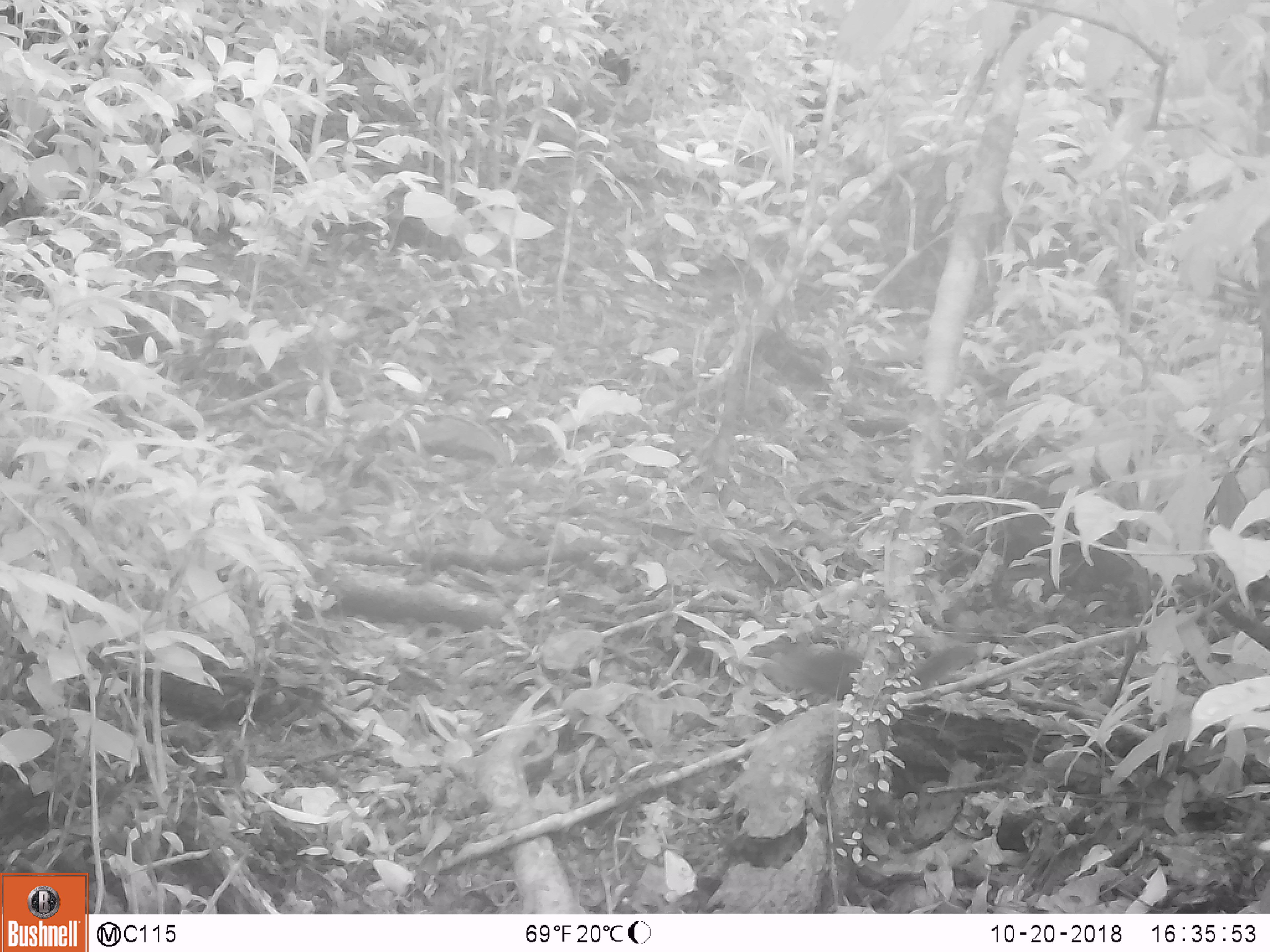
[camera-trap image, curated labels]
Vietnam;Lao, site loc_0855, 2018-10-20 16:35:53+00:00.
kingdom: Animalia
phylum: Chordata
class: Mammalia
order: Rodentia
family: Sciuridae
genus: Dremomys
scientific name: Dremomys rufigenis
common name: red-cheeked squirrel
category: red cheeked squirrel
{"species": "red cheeked squirrel (red-cheeked squirrel) (Dremomys rufigenis)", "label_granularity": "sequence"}